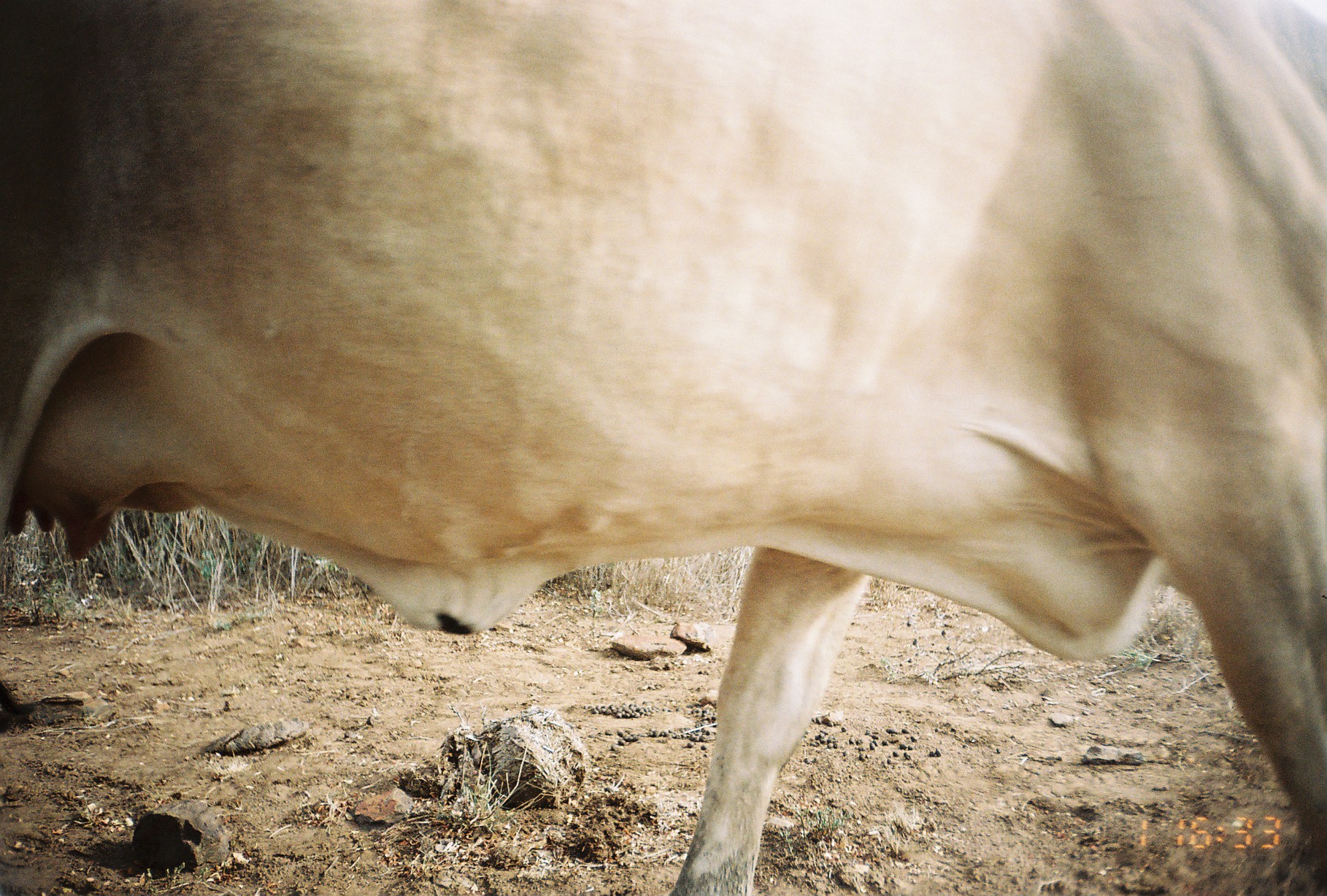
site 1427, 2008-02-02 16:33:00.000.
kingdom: Animalia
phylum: Chordata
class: Mammalia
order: Artiodactyla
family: Bovidae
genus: Bos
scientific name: Bos taurus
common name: domestic cattle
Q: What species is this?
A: Bos taurus (domestic cattle).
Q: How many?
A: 1.